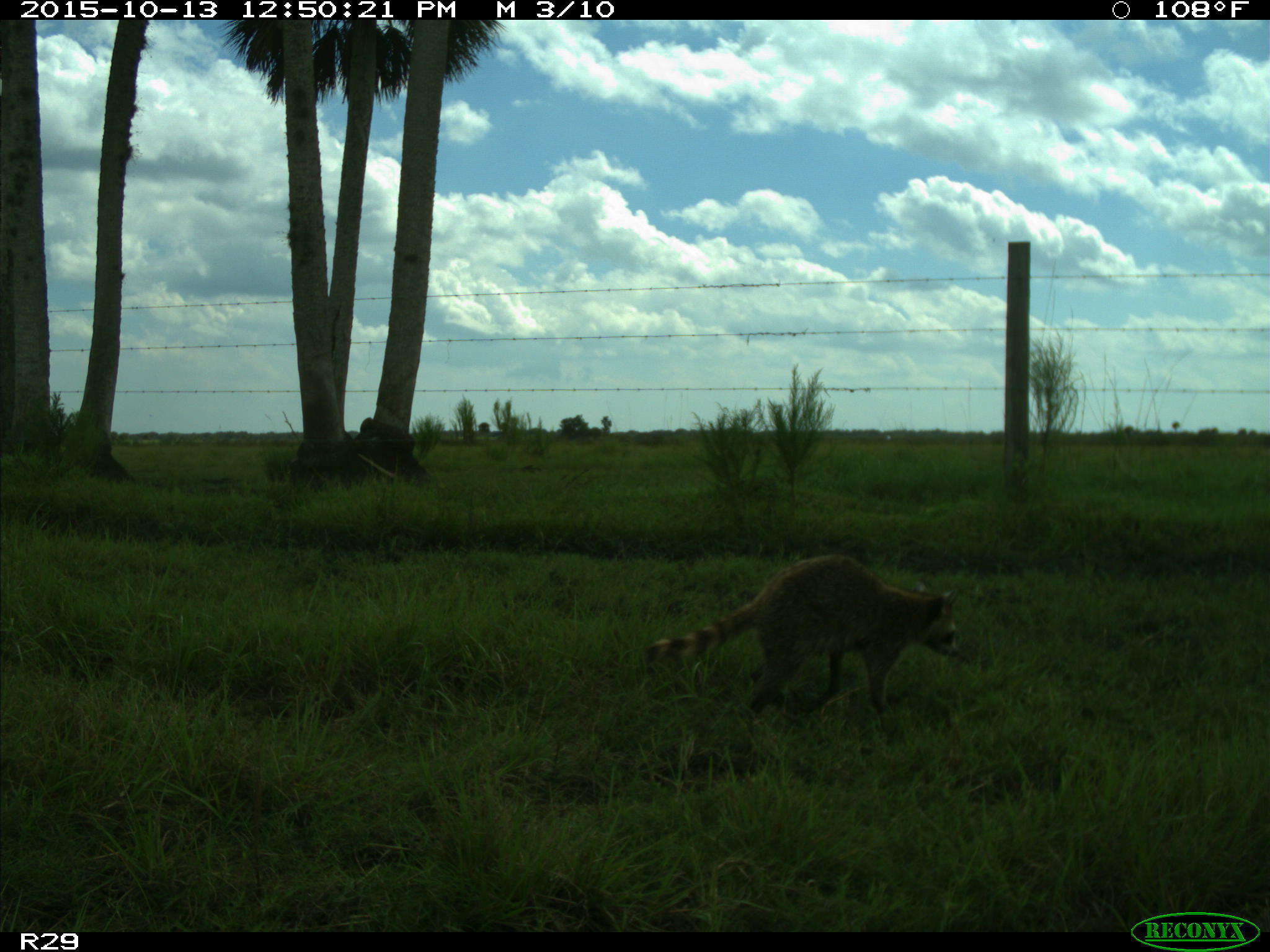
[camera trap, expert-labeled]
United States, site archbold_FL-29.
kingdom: Animalia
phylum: Chordata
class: Mammalia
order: Carnivora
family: Procyonidae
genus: Procyon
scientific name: Procyon lotor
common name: common raccoon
Procyon lotor (common raccoon).